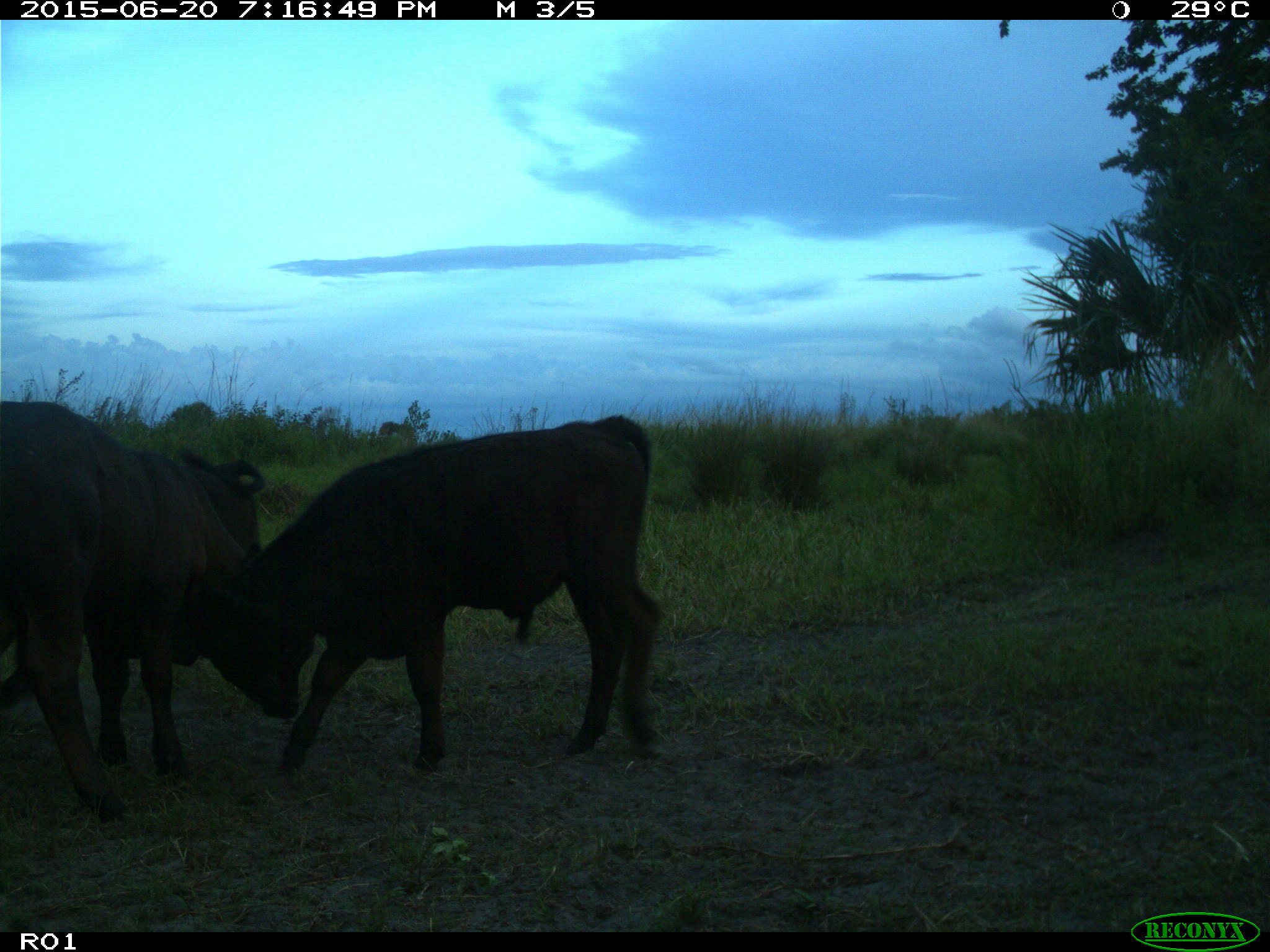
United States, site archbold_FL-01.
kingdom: Animalia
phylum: Chordata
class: Mammalia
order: Artiodactyla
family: Bovidae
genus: Bos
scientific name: Bos taurus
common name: domestic cow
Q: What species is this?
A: Bos taurus (domestic cow).